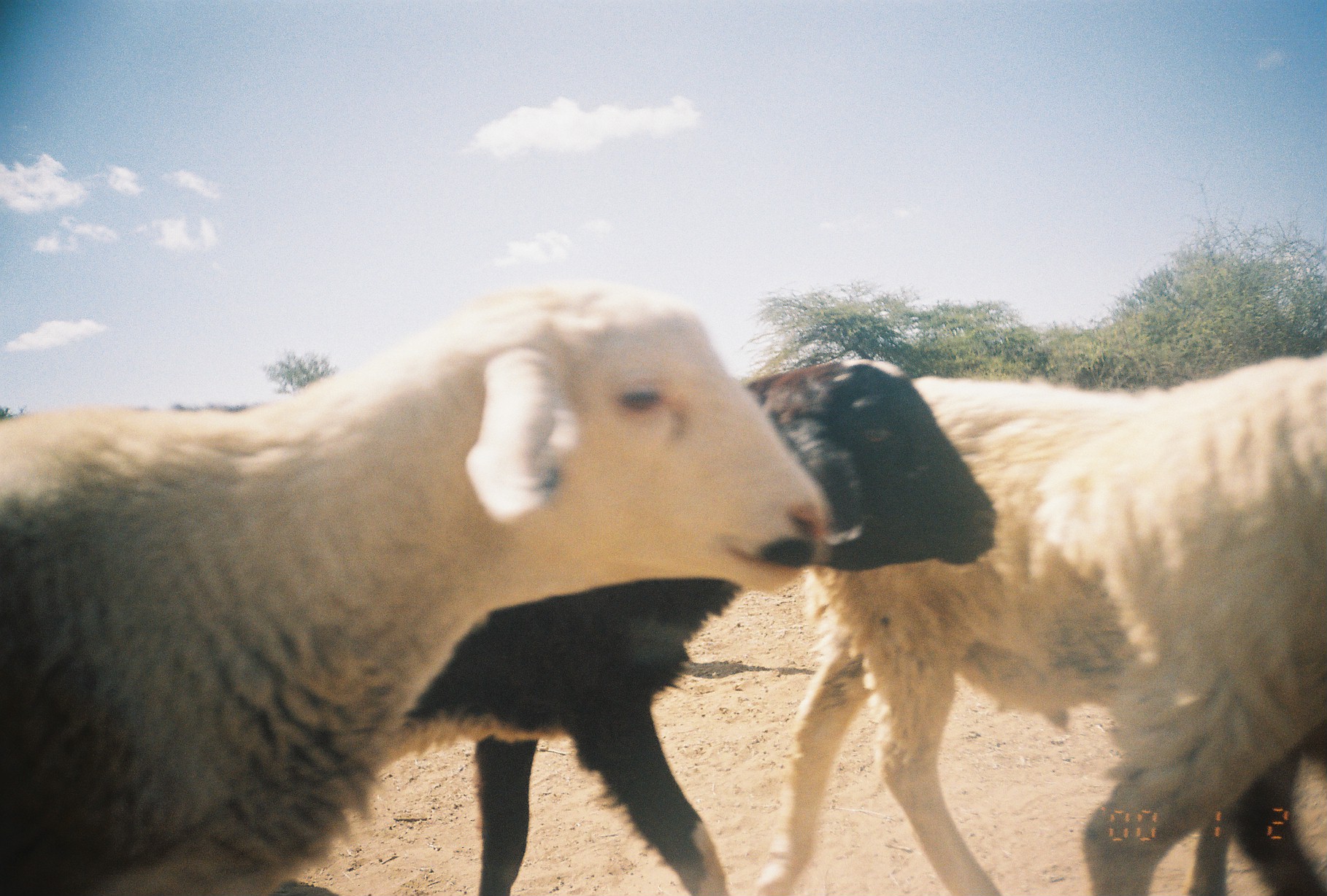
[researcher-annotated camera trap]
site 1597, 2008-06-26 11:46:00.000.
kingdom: Animalia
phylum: Chordata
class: Mammalia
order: Artiodactyla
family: Bovidae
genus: Ovis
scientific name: Ovis aries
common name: domestic sheep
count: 4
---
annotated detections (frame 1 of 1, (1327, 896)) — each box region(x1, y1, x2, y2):
ovis aries: region(0, 285, 830, 893); region(378, 357, 995, 896); region(752, 347, 1325, 896)